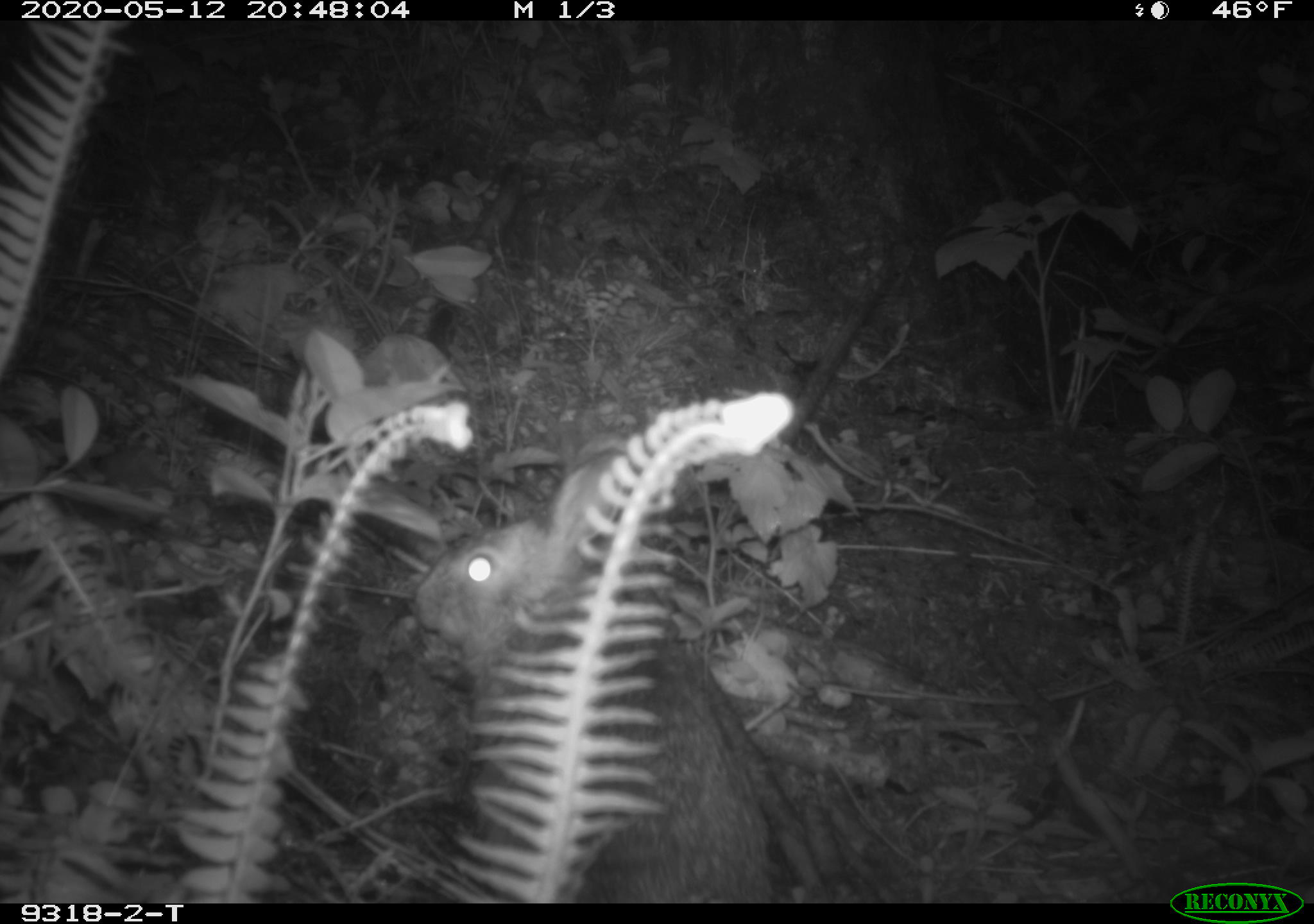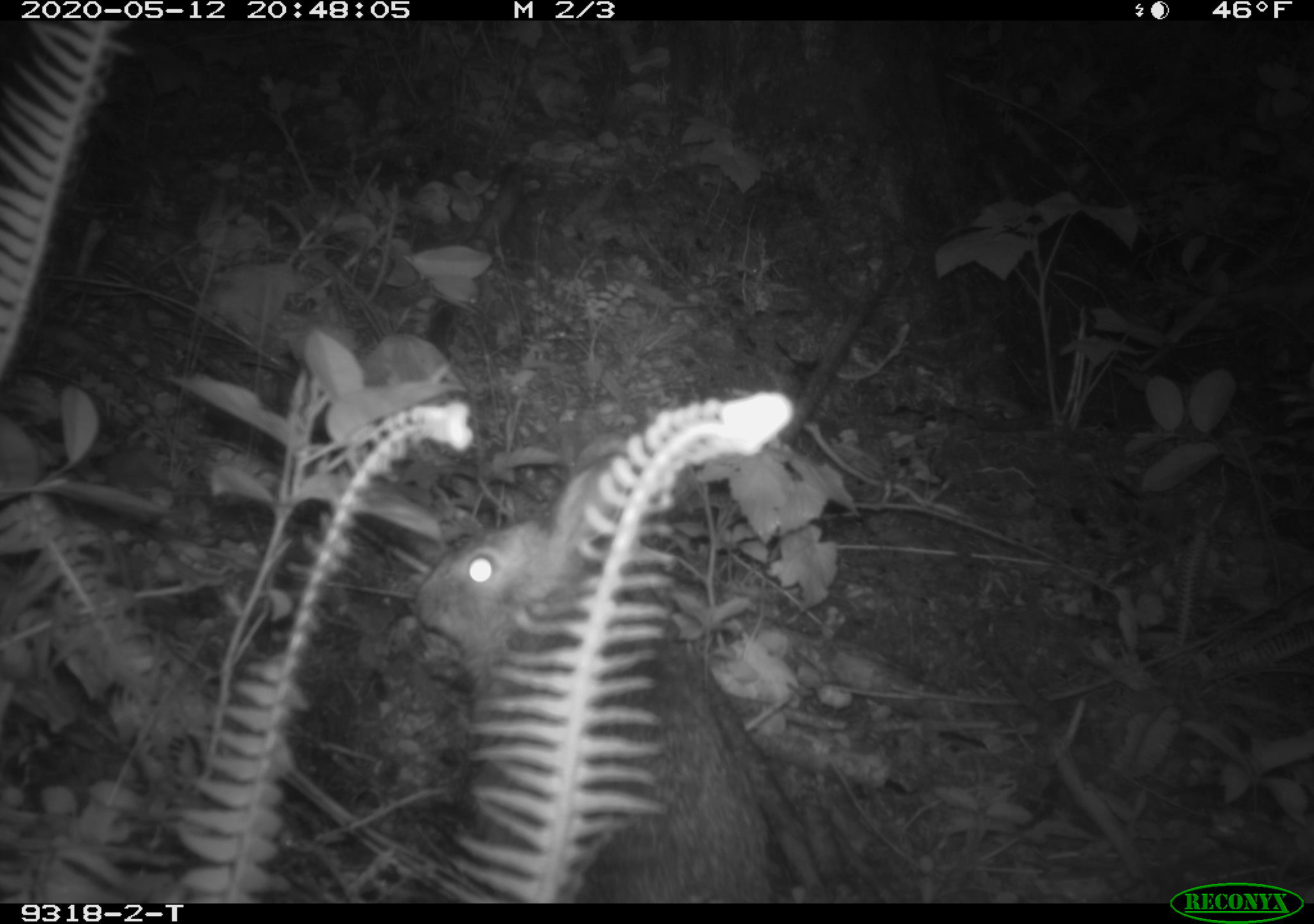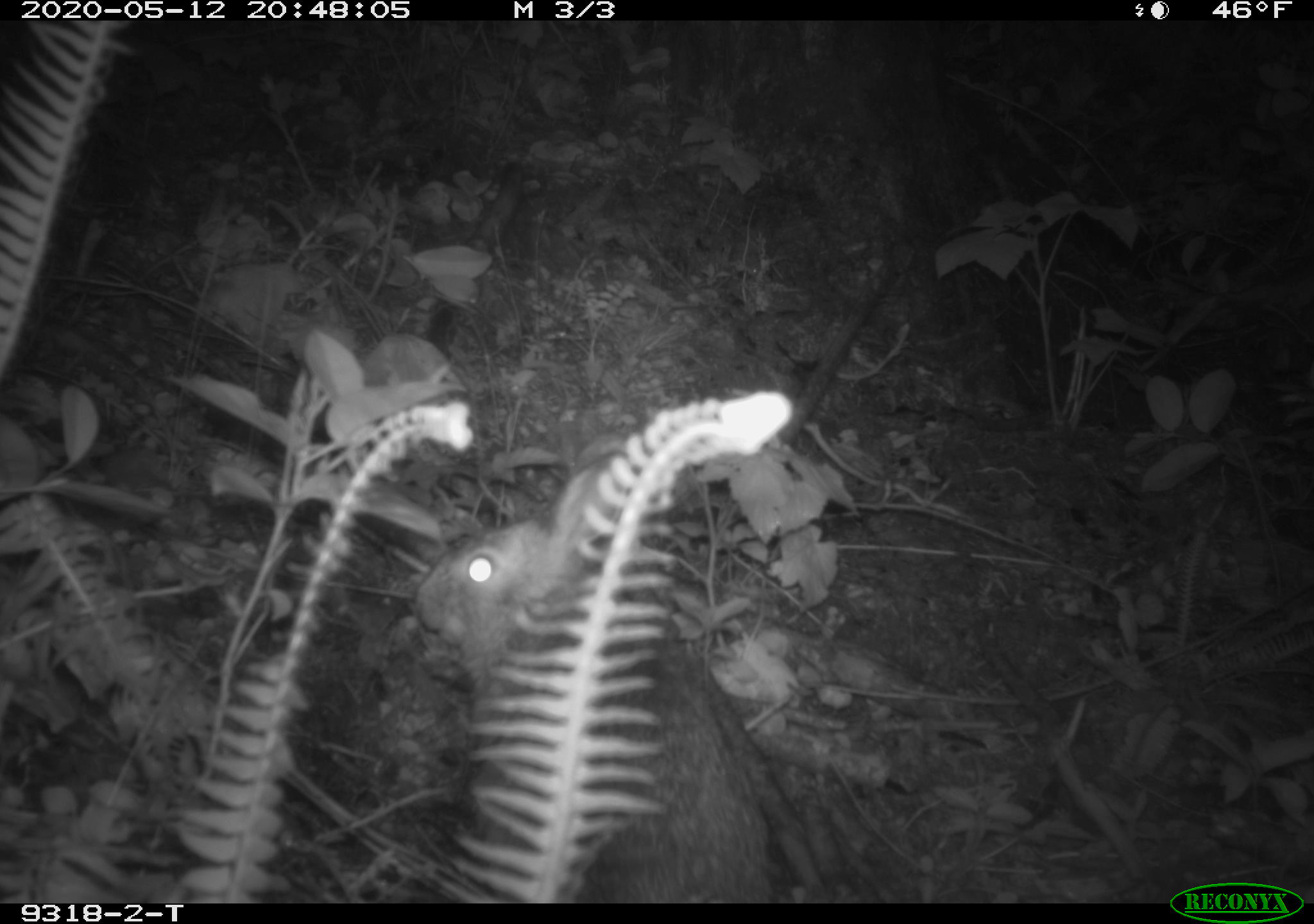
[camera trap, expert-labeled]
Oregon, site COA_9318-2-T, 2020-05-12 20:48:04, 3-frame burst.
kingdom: Animalia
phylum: Chordata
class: Mammalia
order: Lagomorpha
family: Leporidae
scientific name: Leporidae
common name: hares and rabbits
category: leporidae family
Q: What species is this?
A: Leporidae family (hares and rabbits) (Leporidae).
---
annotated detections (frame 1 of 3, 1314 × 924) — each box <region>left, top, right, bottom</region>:
leporidae family: <region>401, 454, 769, 898</region>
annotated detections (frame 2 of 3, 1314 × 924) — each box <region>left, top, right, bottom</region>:
leporidae family: <region>414, 458, 771, 898</region>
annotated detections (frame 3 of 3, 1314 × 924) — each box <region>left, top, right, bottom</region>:
leporidae family: <region>403, 451, 777, 897</region>